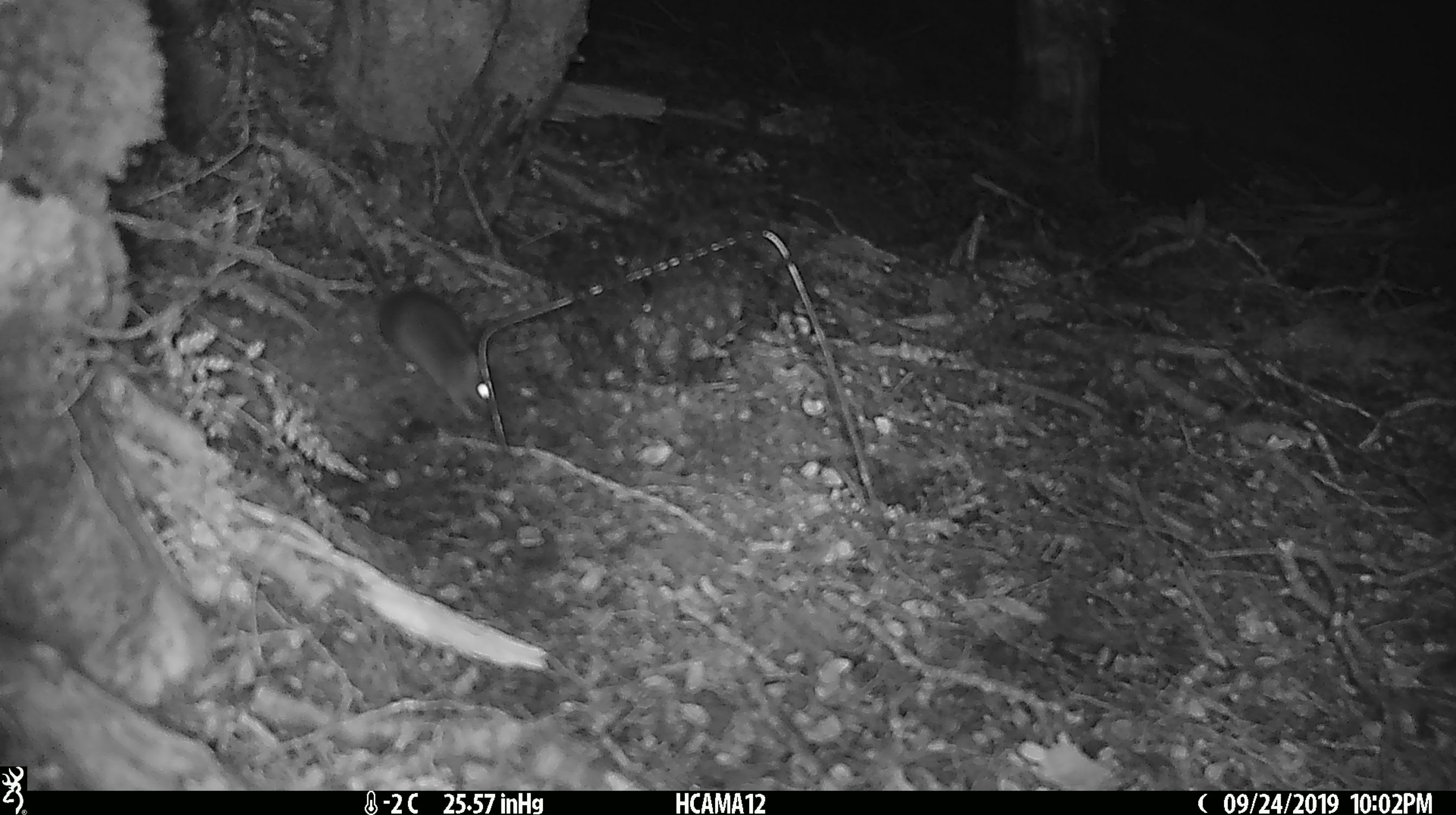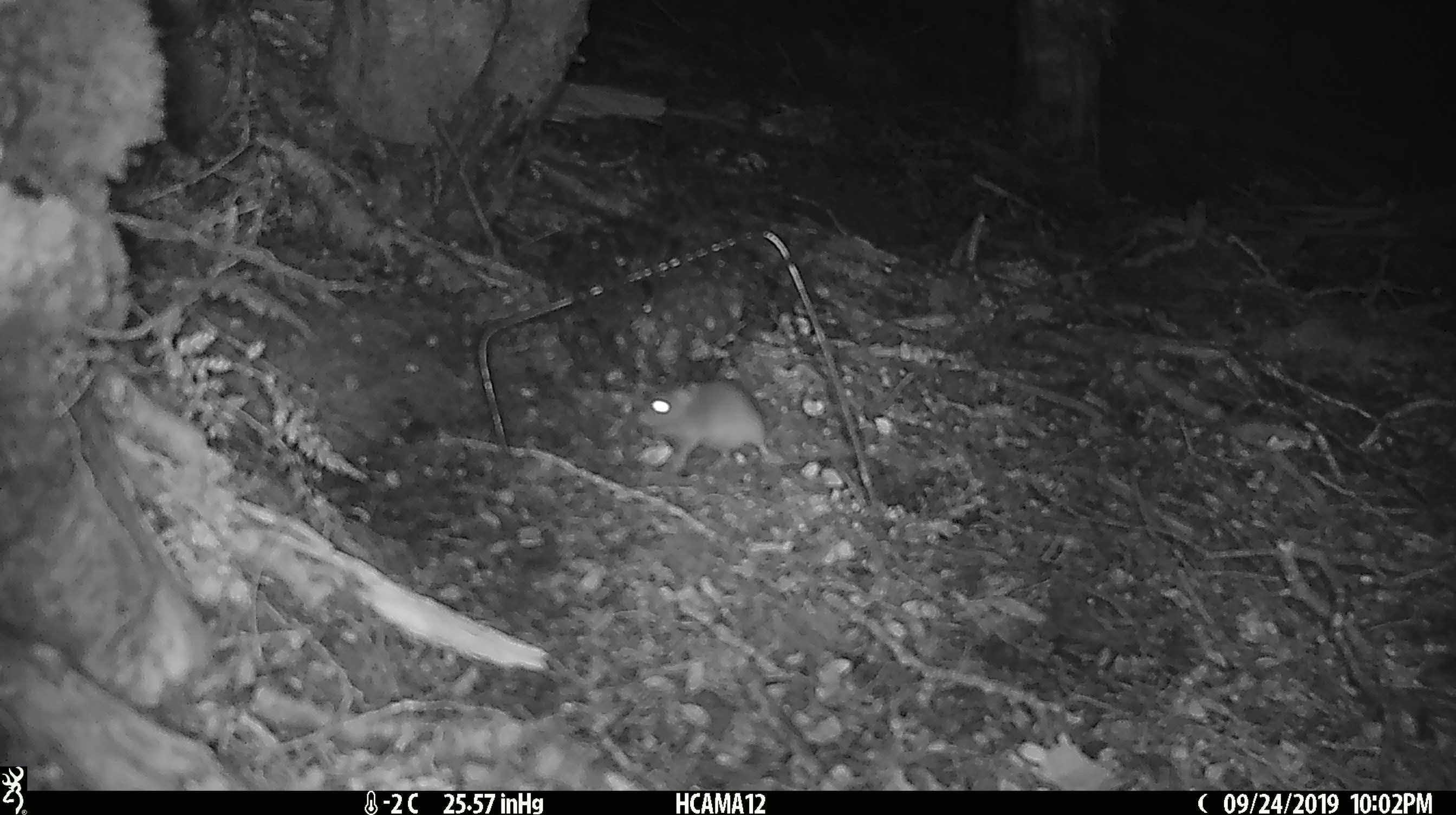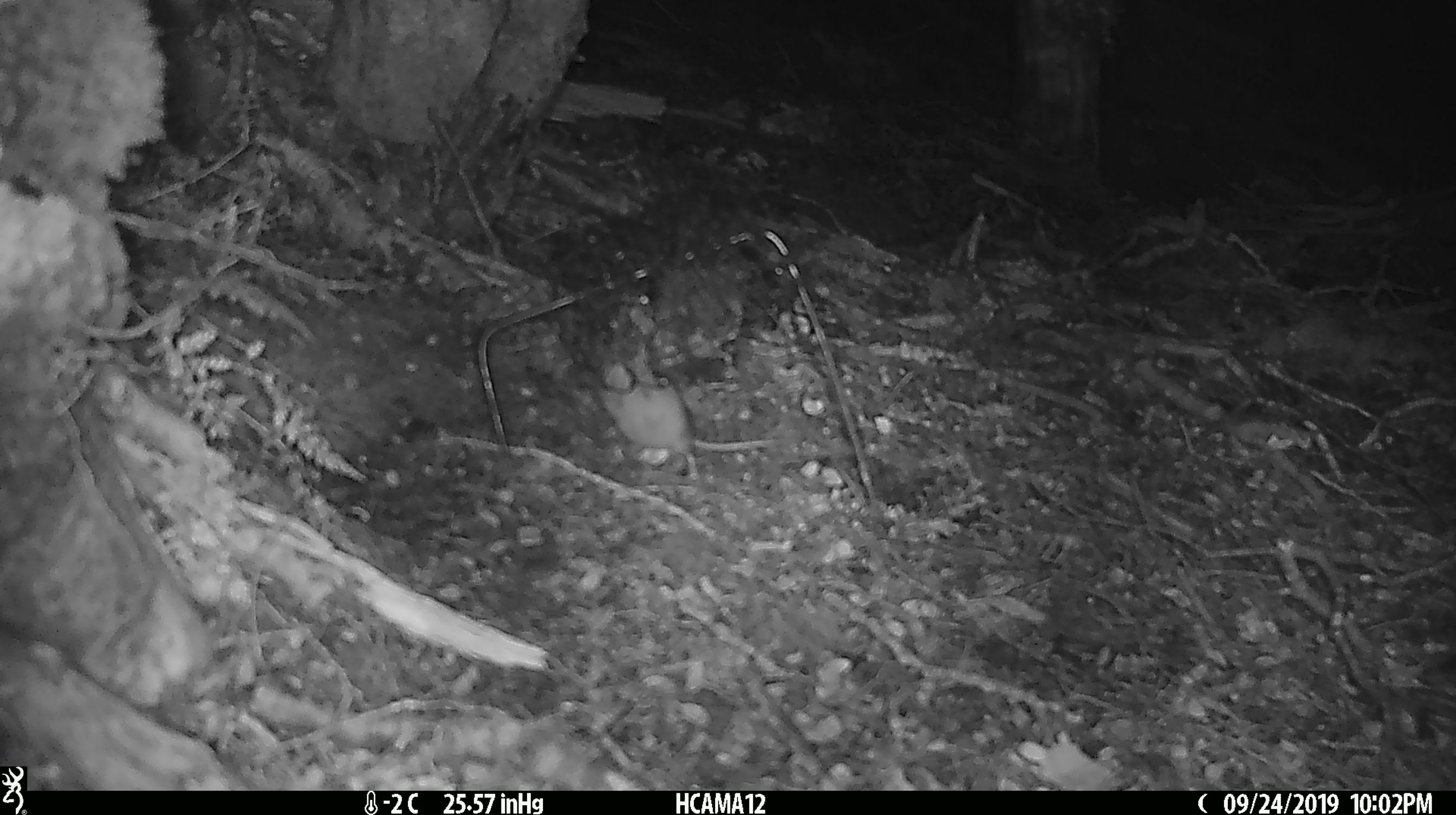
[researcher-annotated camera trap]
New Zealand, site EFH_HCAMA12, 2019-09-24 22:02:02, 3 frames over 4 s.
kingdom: Animalia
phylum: Chordata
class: Mammalia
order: Rodentia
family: Muridae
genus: Mus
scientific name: Mus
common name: mouse